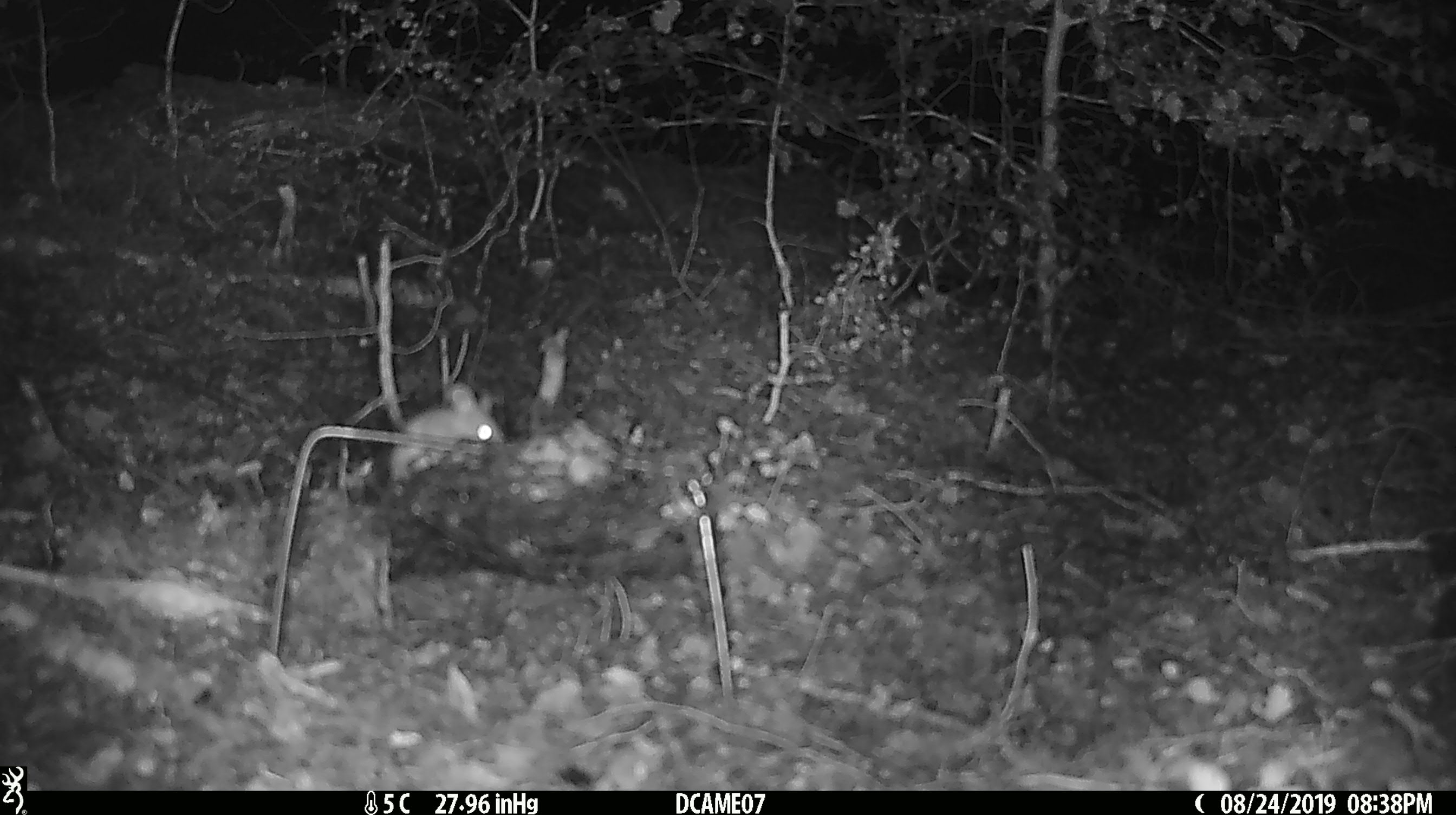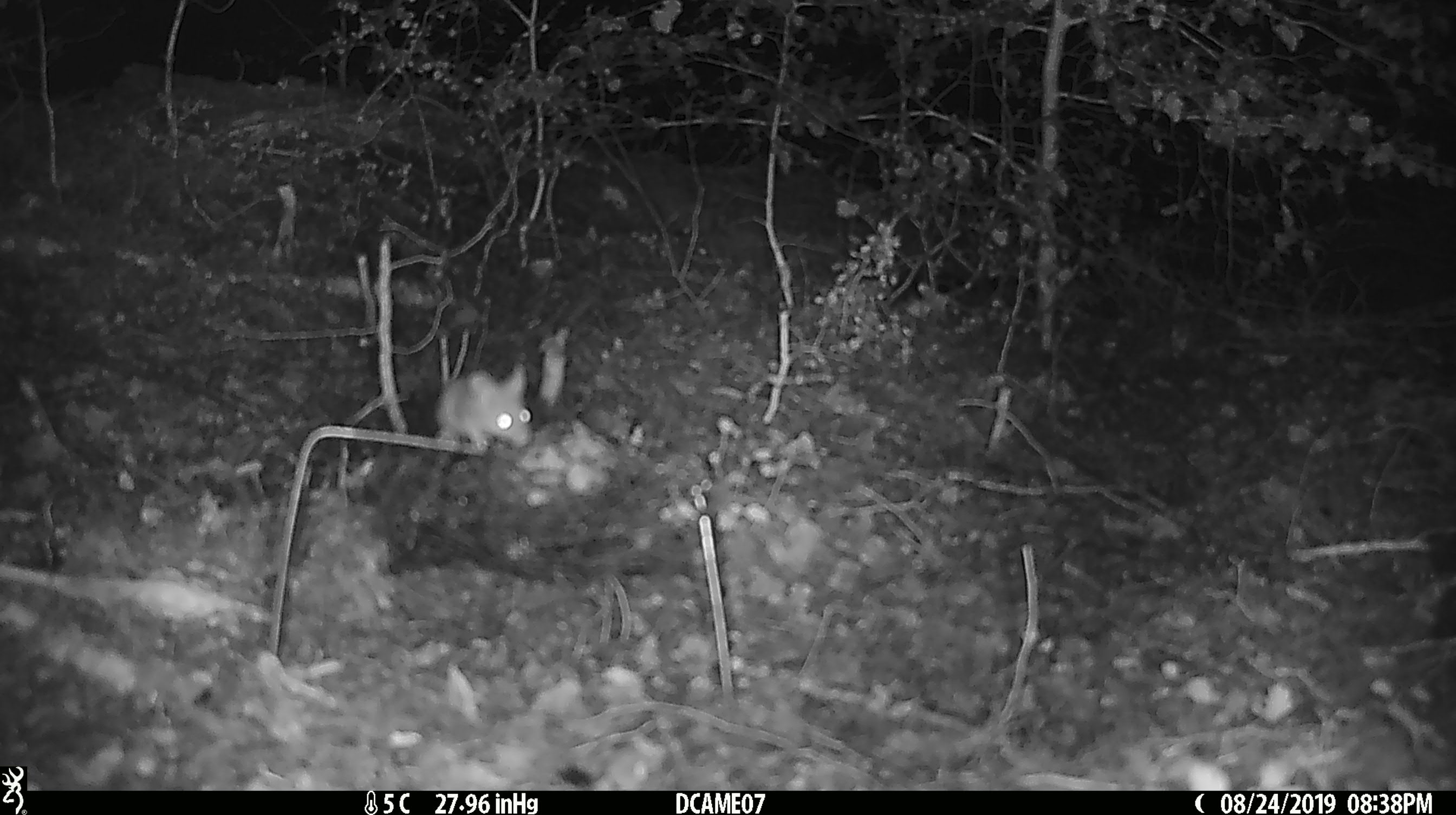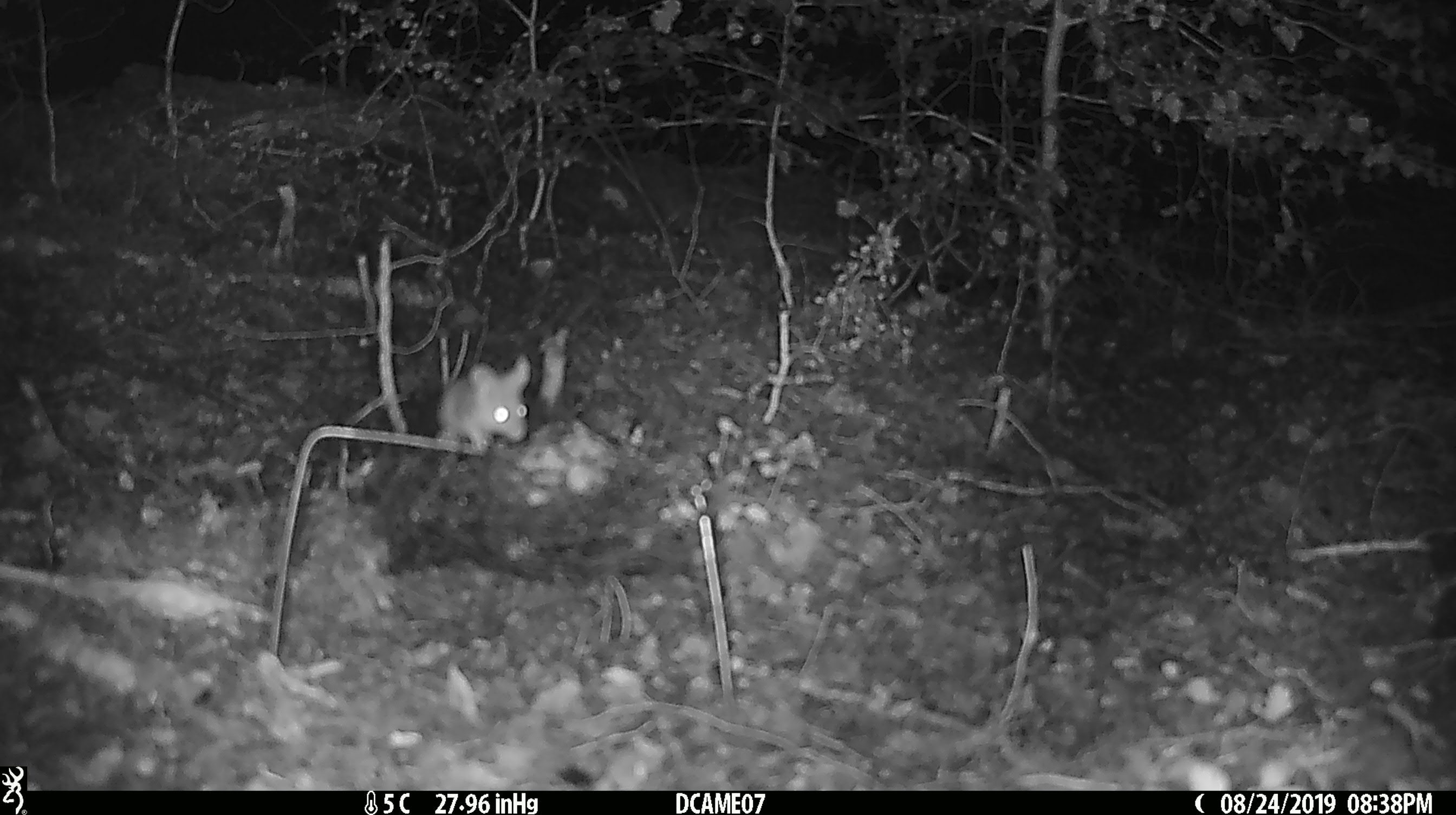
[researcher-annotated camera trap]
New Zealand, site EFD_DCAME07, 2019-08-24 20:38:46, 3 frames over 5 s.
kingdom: Animalia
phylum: Chordata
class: Mammalia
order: Rodentia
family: Muridae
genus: Mus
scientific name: Mus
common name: mouse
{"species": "mouse (Mus)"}